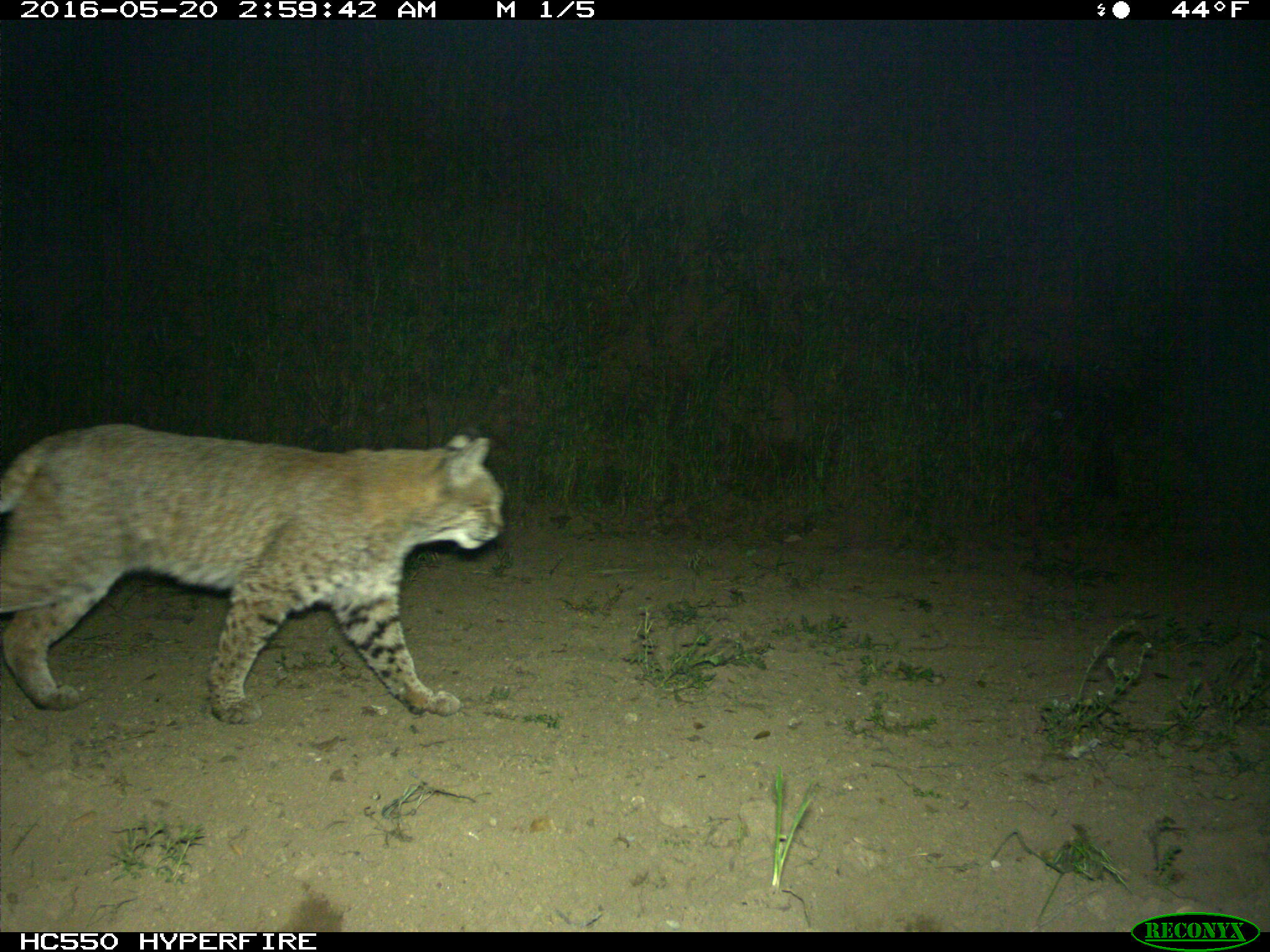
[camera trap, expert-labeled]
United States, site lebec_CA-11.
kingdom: Animalia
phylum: Chordata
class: Mammalia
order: Carnivora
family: Felidae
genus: Lynx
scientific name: Lynx rufus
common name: bobcat